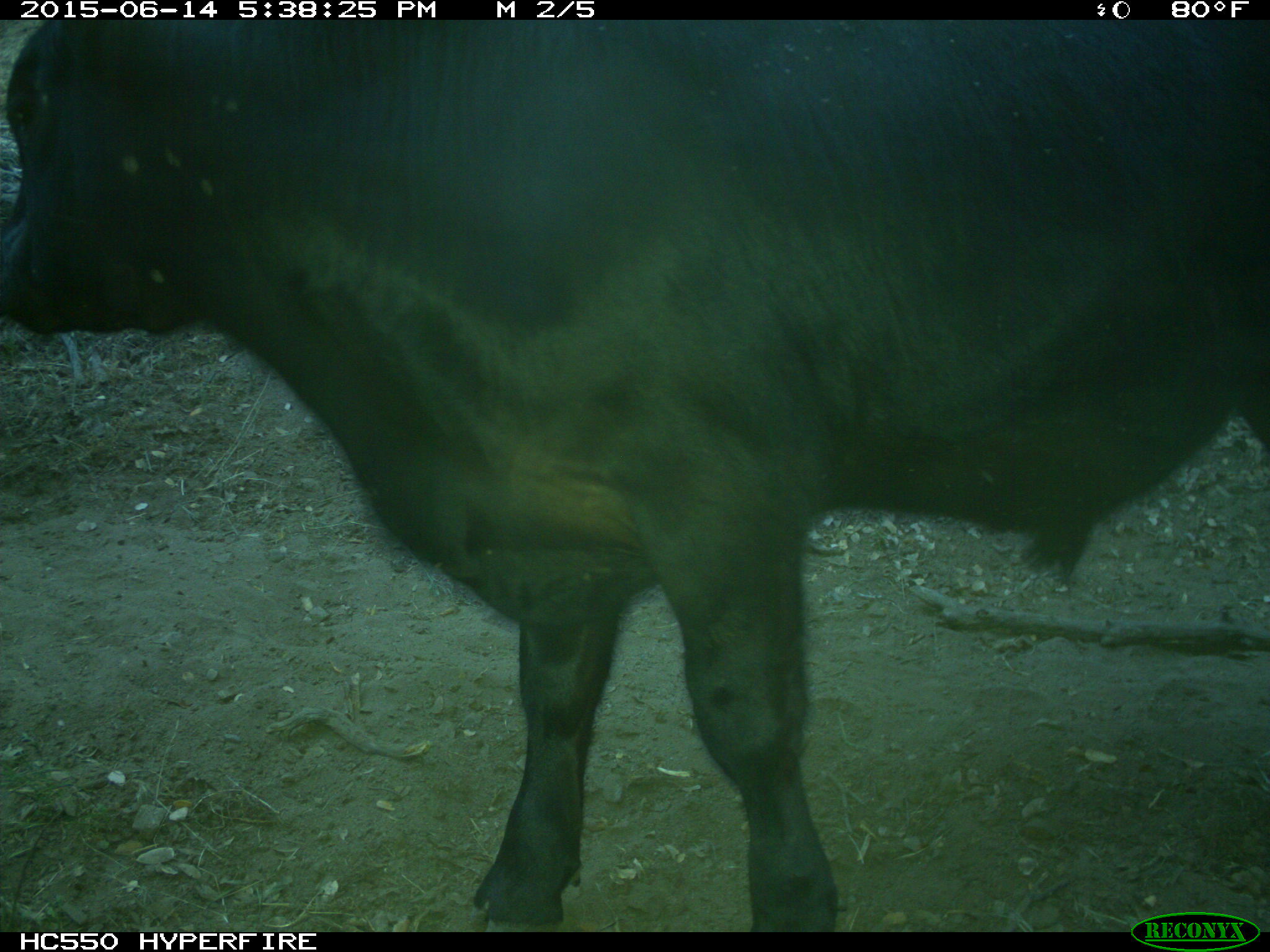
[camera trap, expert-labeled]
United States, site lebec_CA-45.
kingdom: Animalia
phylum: Chordata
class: Mammalia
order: Artiodactyla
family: Bovidae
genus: Bos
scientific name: Bos taurus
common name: domestic cow